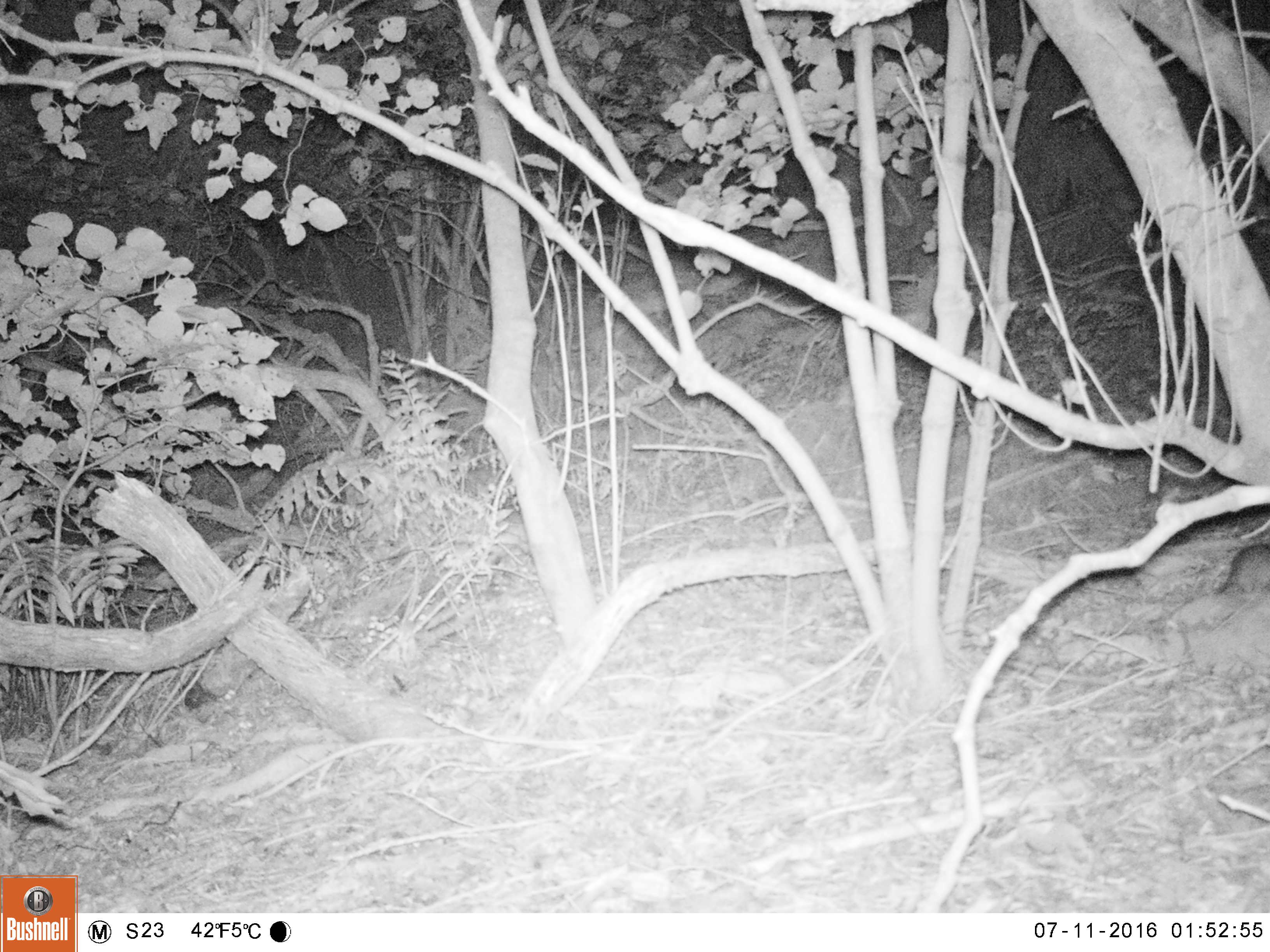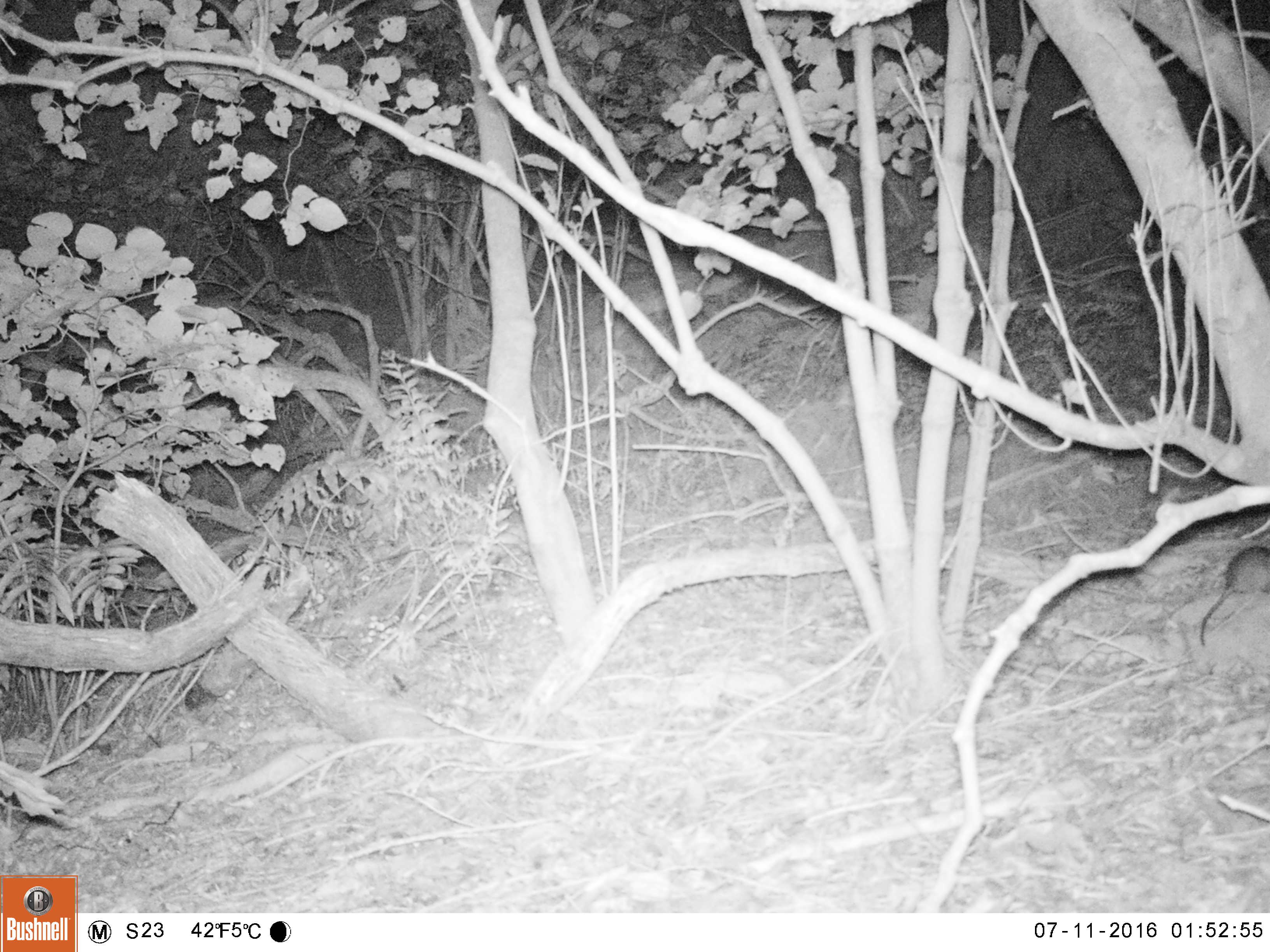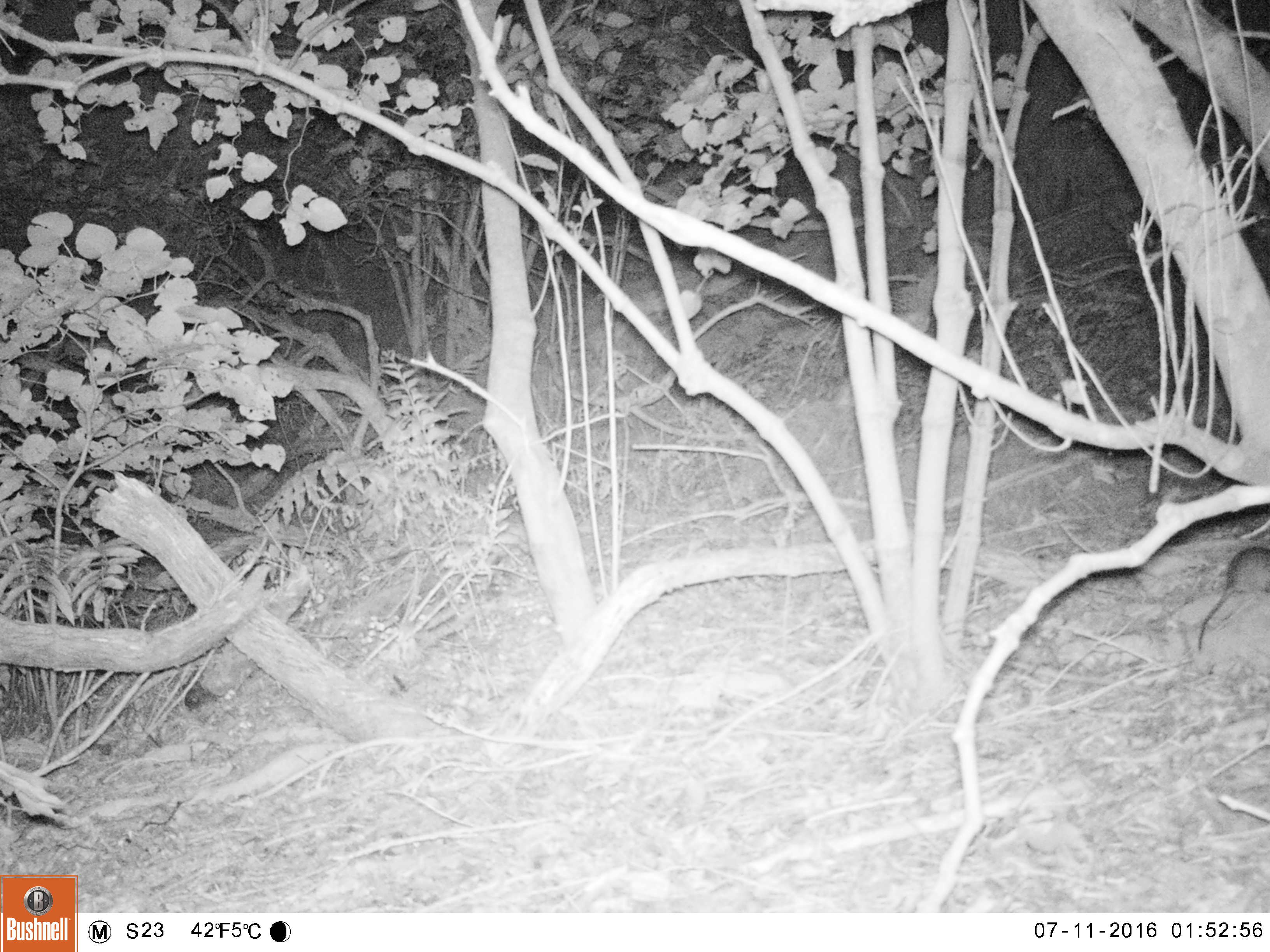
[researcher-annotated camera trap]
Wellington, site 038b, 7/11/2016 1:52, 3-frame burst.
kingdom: Animalia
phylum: Chordata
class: Mammalia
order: Rodentia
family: Muridae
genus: Rattus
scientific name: Rattus rattus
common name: ship rat